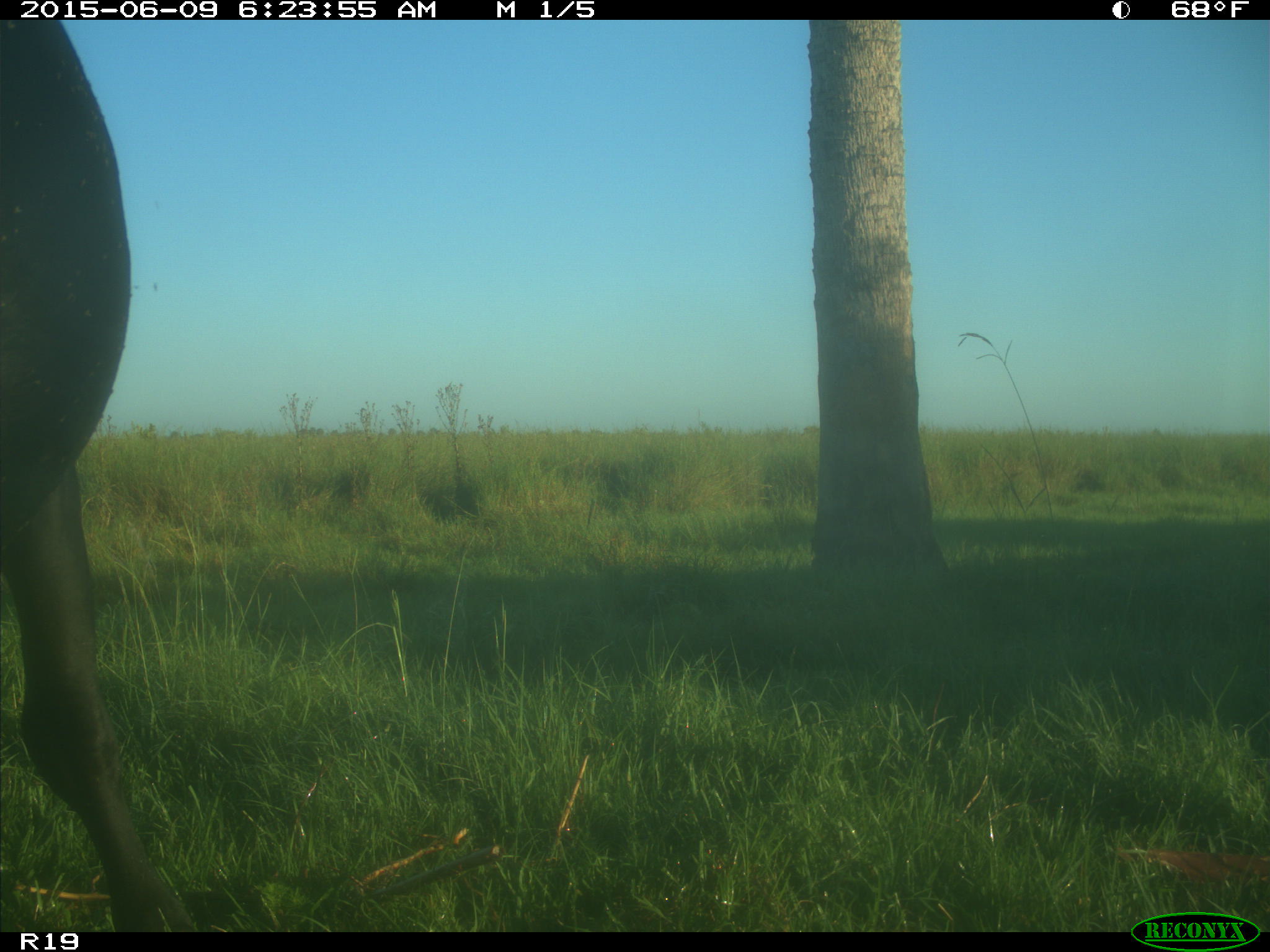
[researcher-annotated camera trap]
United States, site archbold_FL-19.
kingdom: Animalia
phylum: Chordata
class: Mammalia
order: Artiodactyla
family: Bovidae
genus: Bos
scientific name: Bos taurus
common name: domestic cow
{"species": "Bos taurus (domestic cow)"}